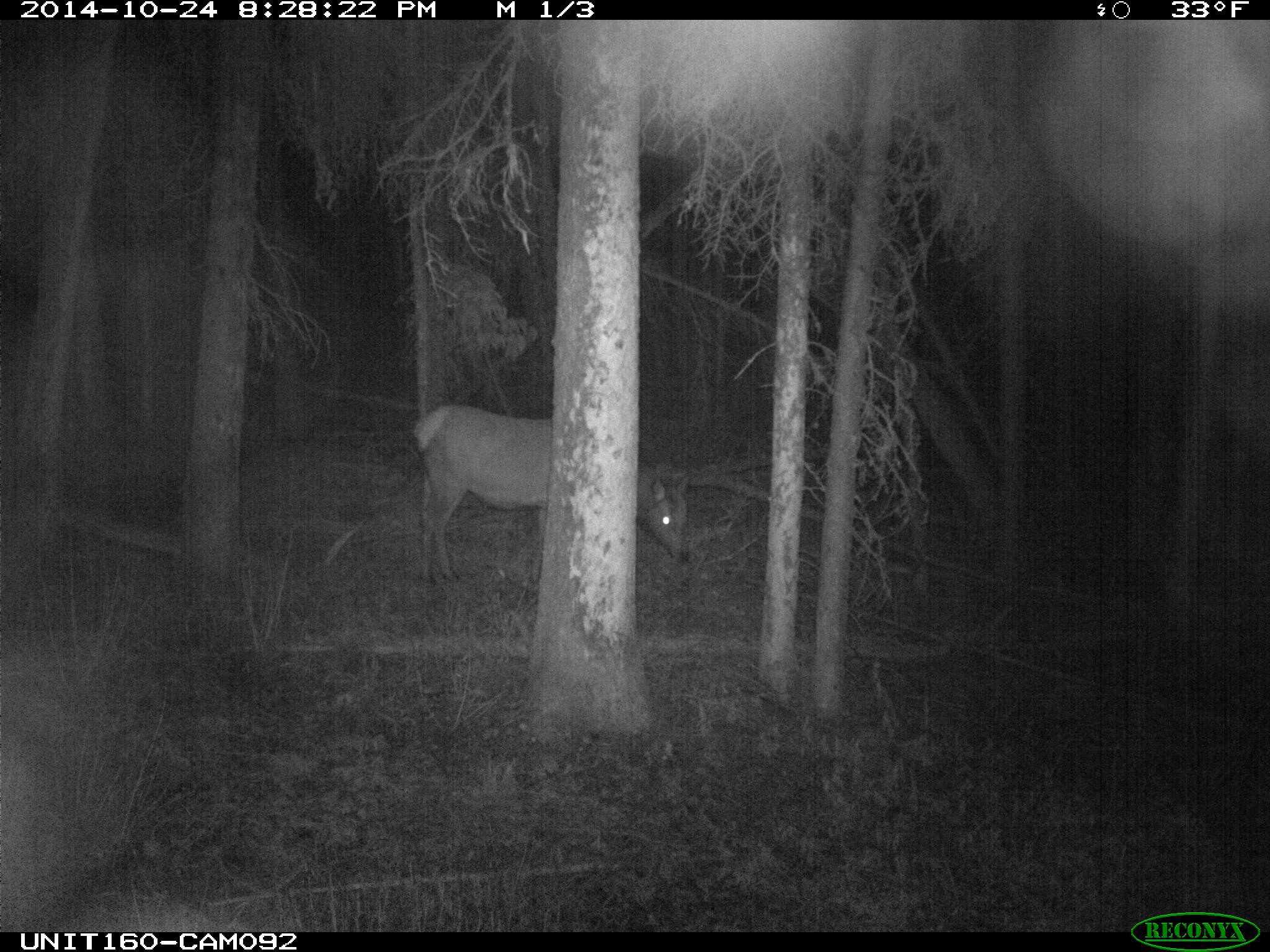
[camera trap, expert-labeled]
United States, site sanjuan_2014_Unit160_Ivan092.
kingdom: Animalia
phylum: Chordata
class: Mammalia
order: Artiodactyla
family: Cervidae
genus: Cervus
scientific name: Cervus elaphus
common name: red deer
Cervus elaphus (red deer).